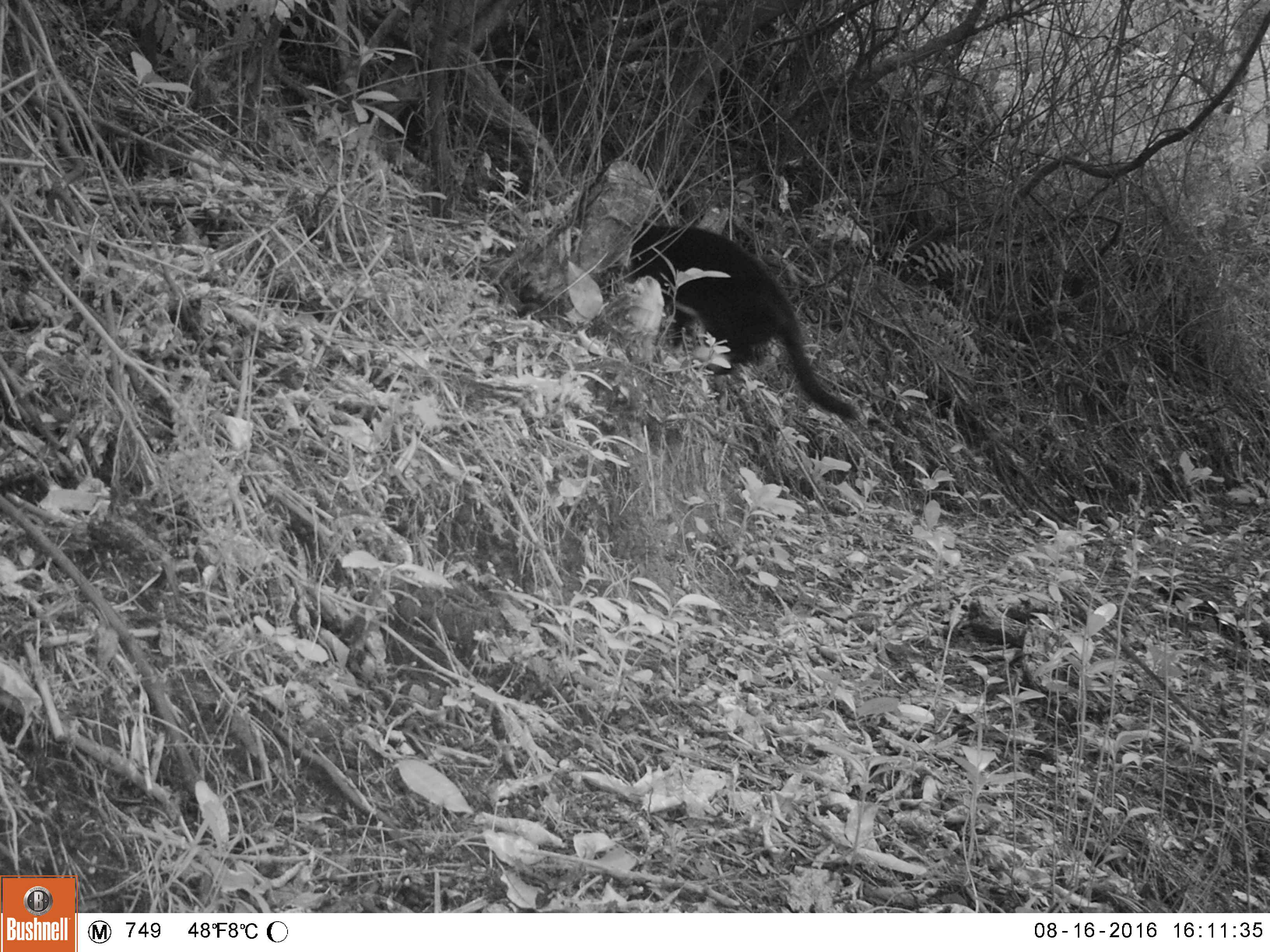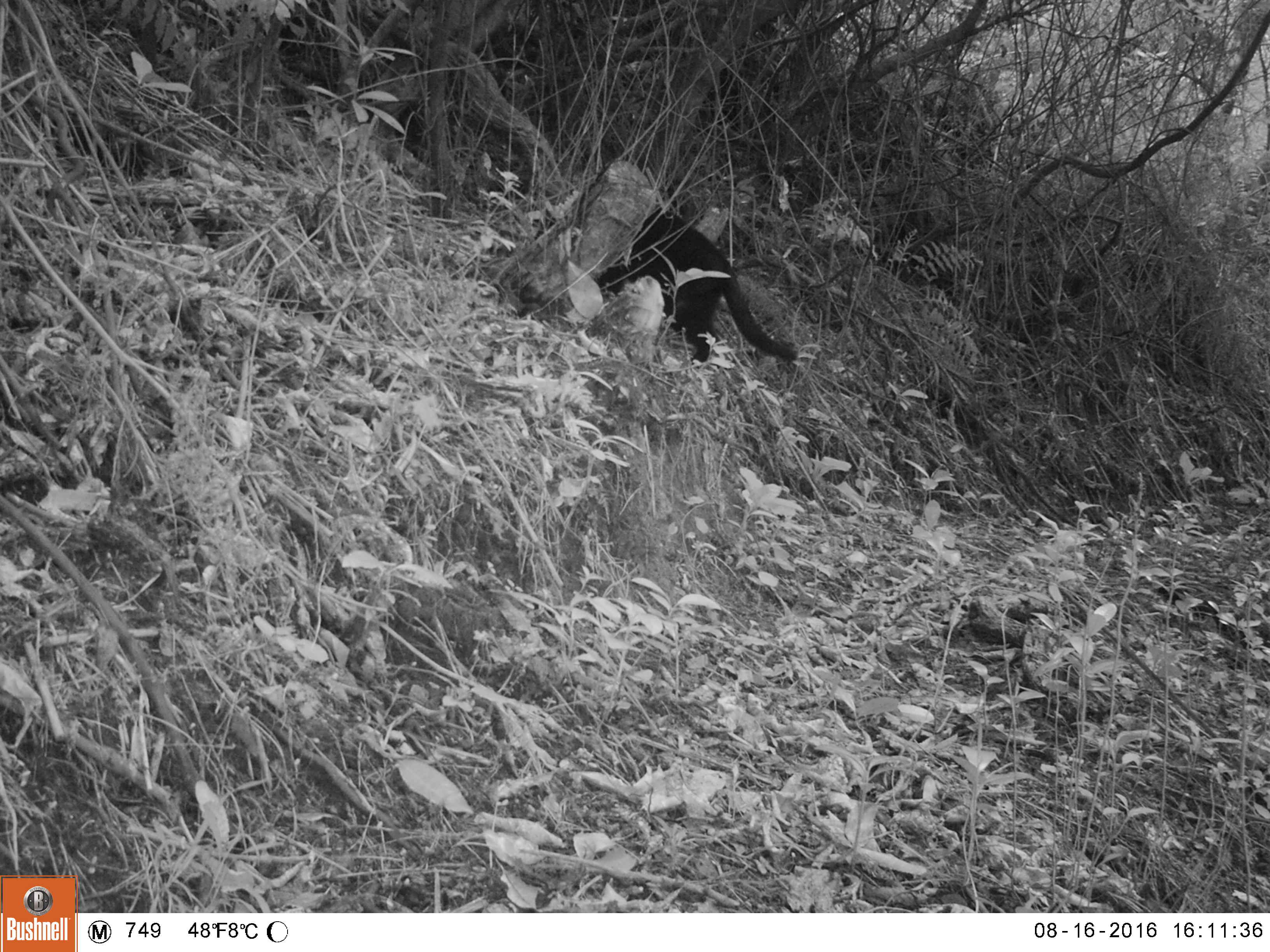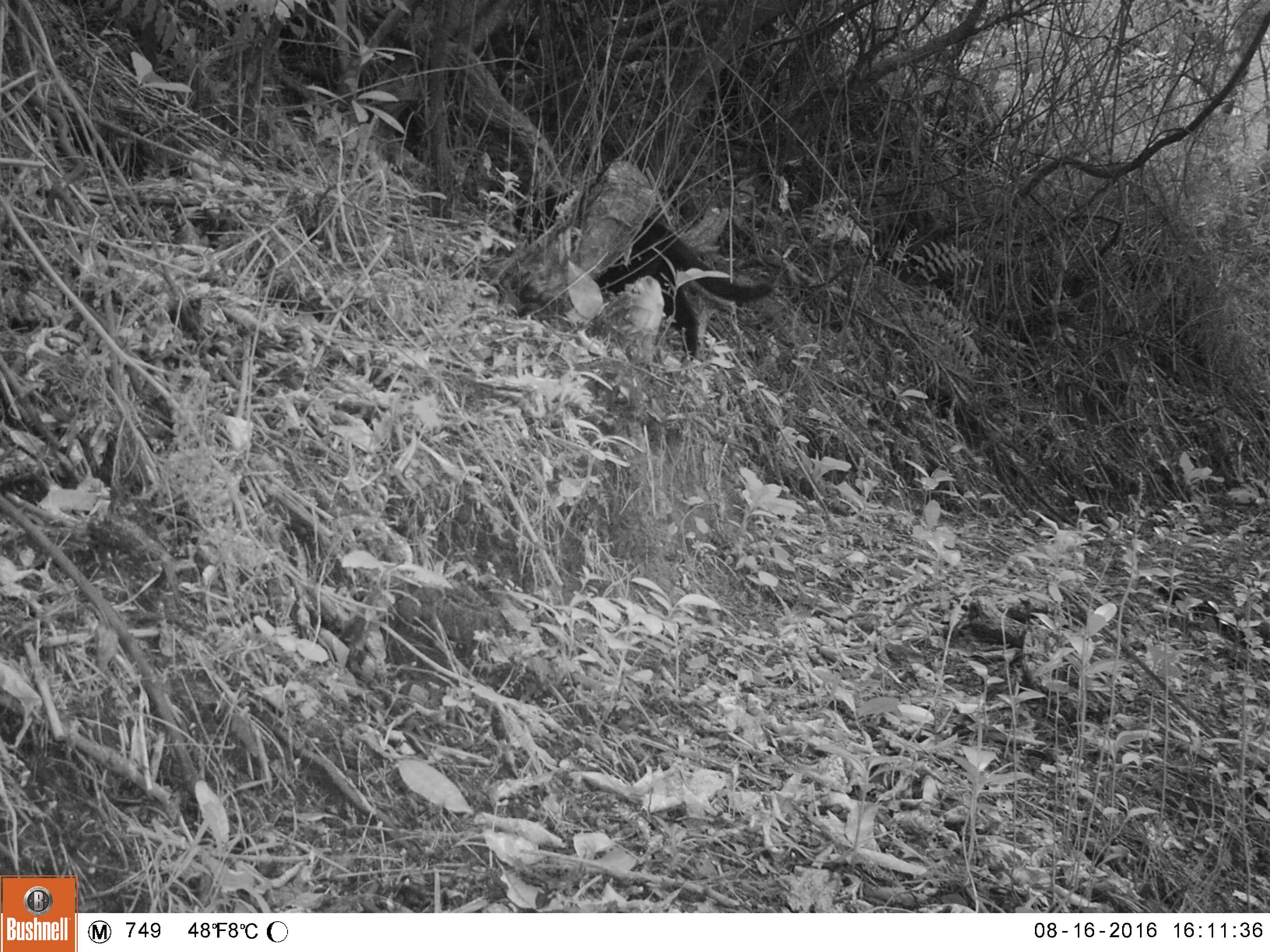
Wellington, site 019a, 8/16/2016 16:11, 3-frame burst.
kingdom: Animalia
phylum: Chordata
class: Mammalia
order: Carnivora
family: Felidae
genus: Felis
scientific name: Felis catus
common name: cat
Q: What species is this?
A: Cat (Felis catus).